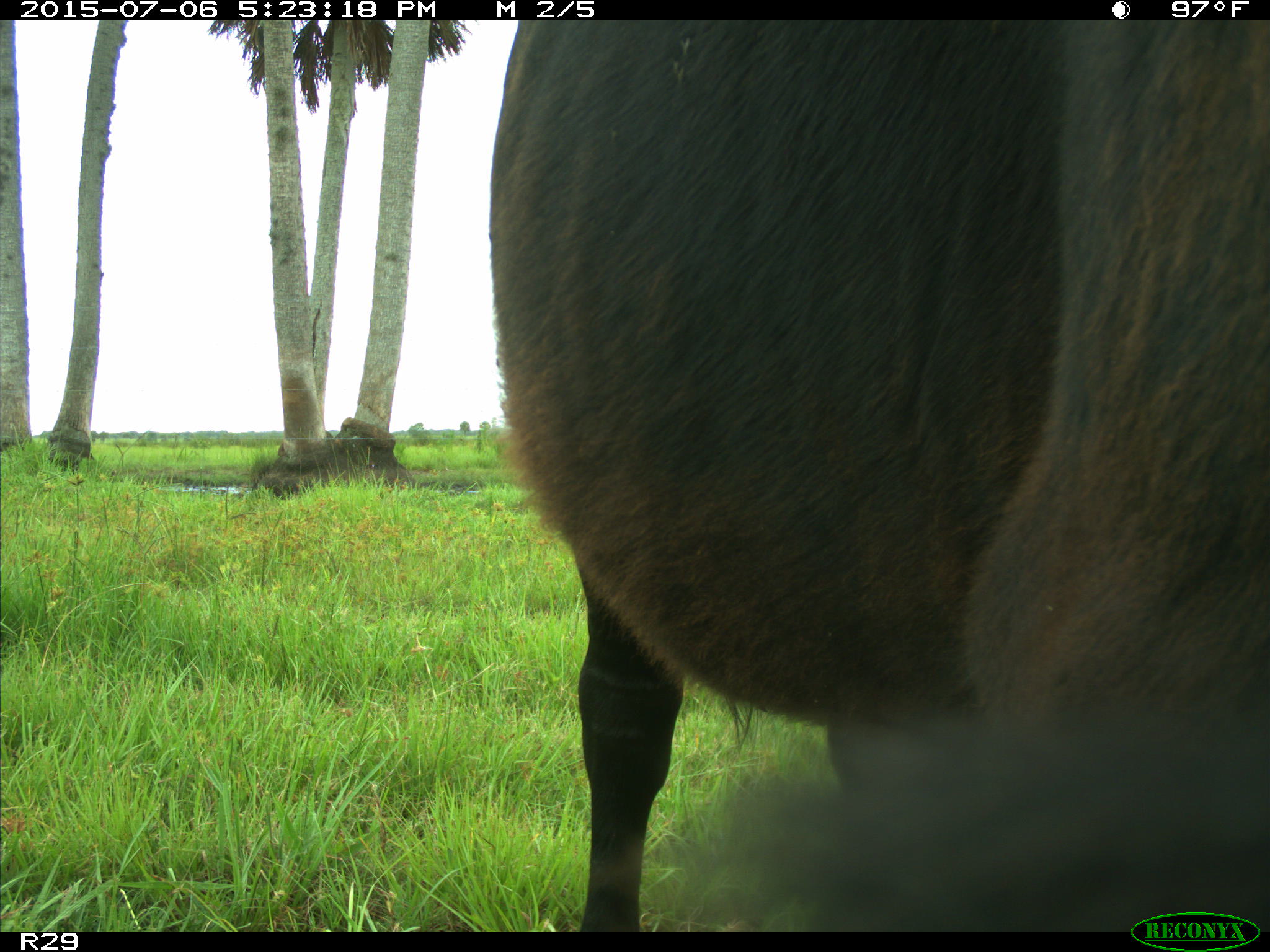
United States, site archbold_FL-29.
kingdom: Animalia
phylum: Chordata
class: Mammalia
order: Artiodactyla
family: Bovidae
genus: Bos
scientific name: Bos taurus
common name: domestic cow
Bos taurus (domestic cow).